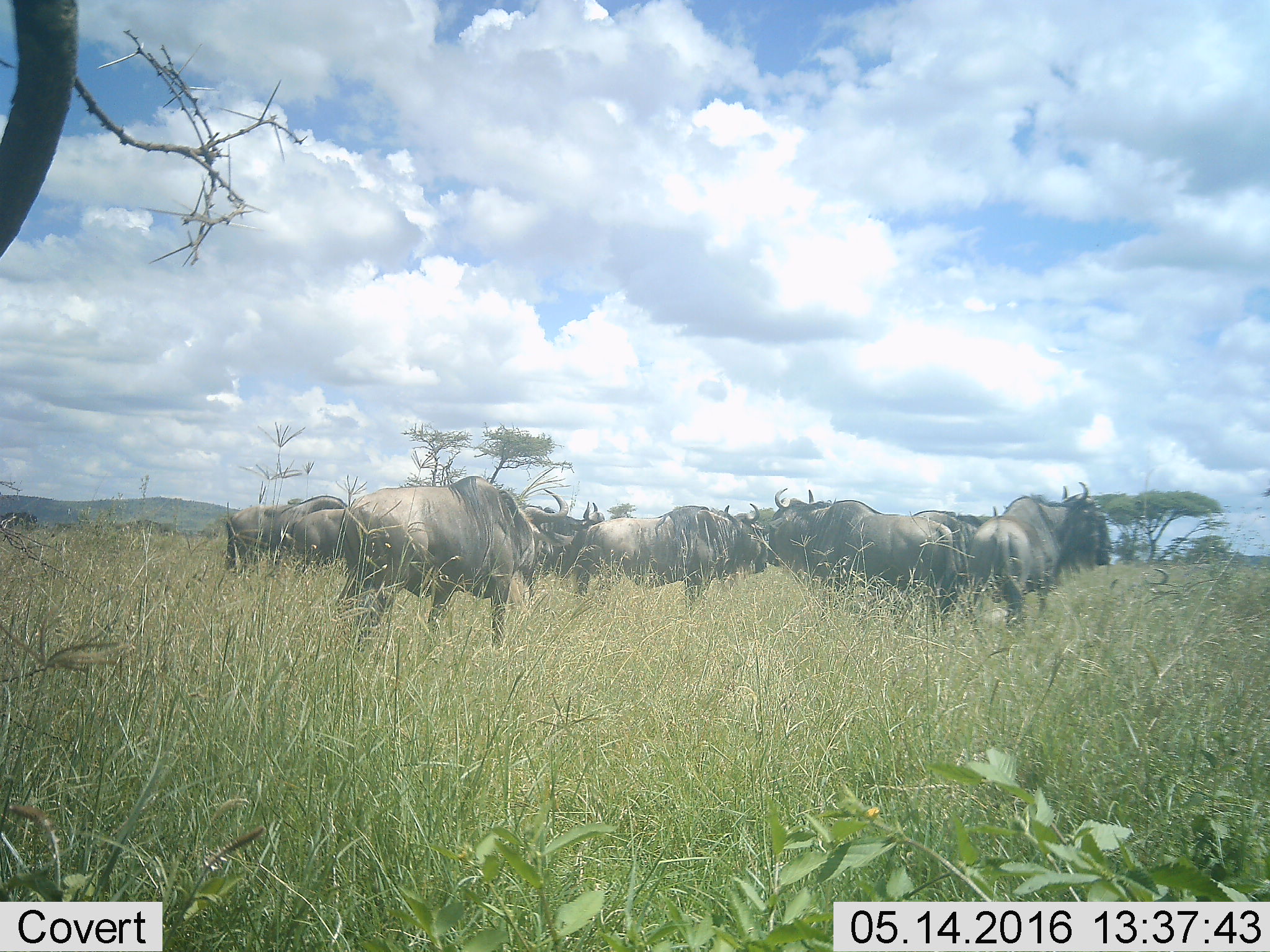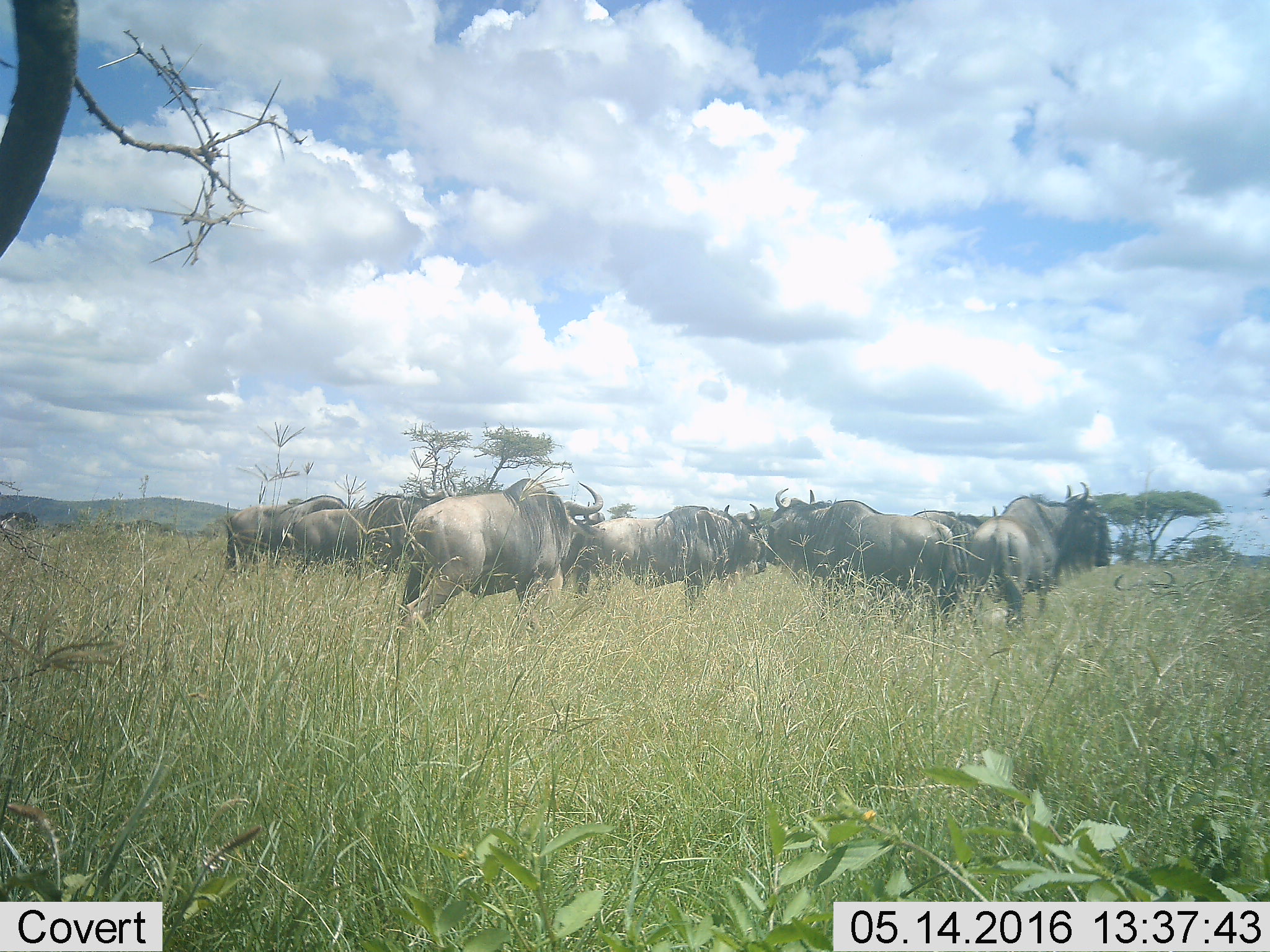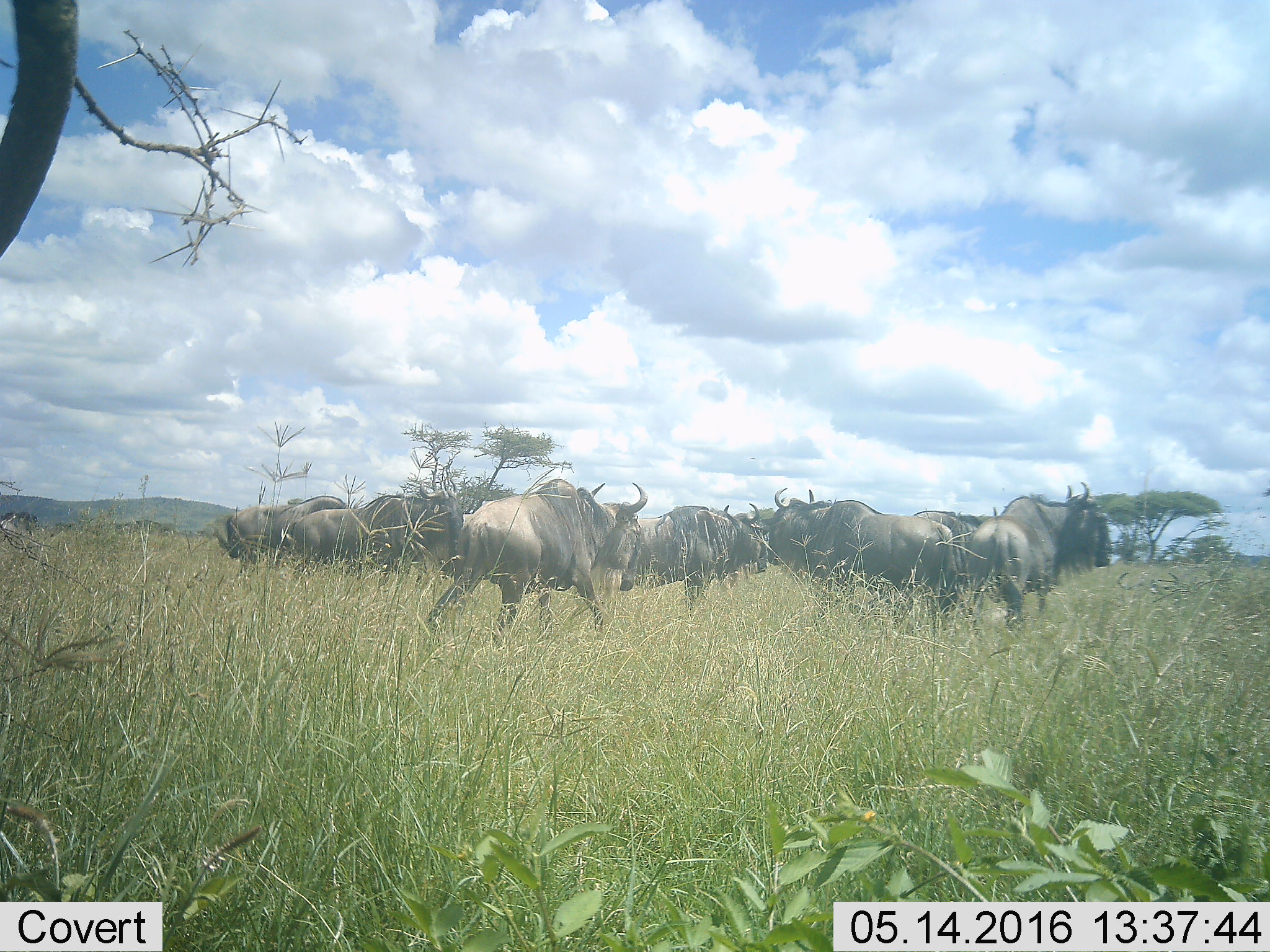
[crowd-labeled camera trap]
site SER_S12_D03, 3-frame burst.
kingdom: Animalia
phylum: Chordata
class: Mammalia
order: Artiodactyla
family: Bovidae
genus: Connochaetes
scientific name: Connochaetes taurinus taurinus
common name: blue wildebeest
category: wildebeestblue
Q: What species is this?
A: Wildebeestblue (blue wildebeest) (Connochaetes taurinus taurinus).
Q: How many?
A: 11-50.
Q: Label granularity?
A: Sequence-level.